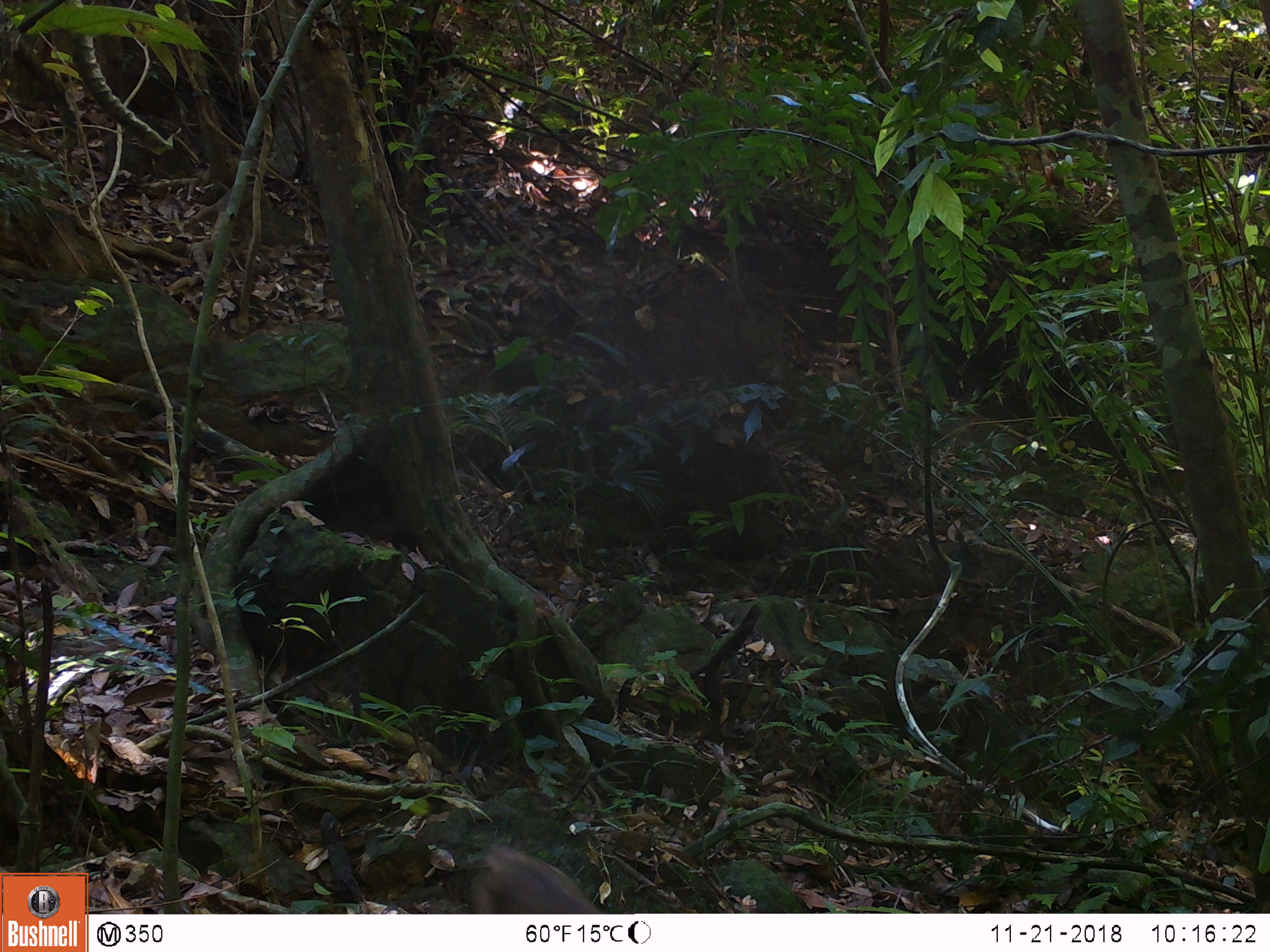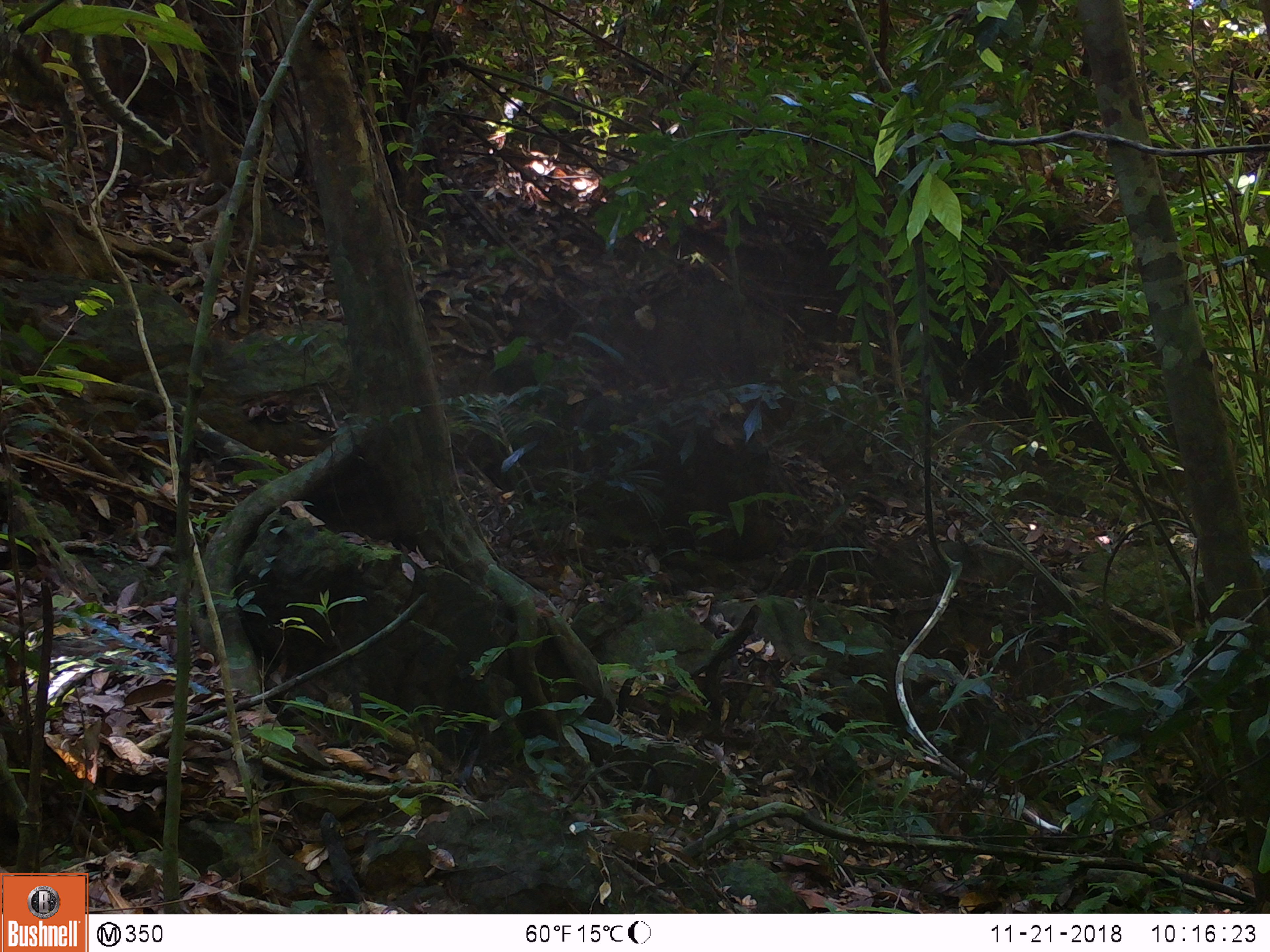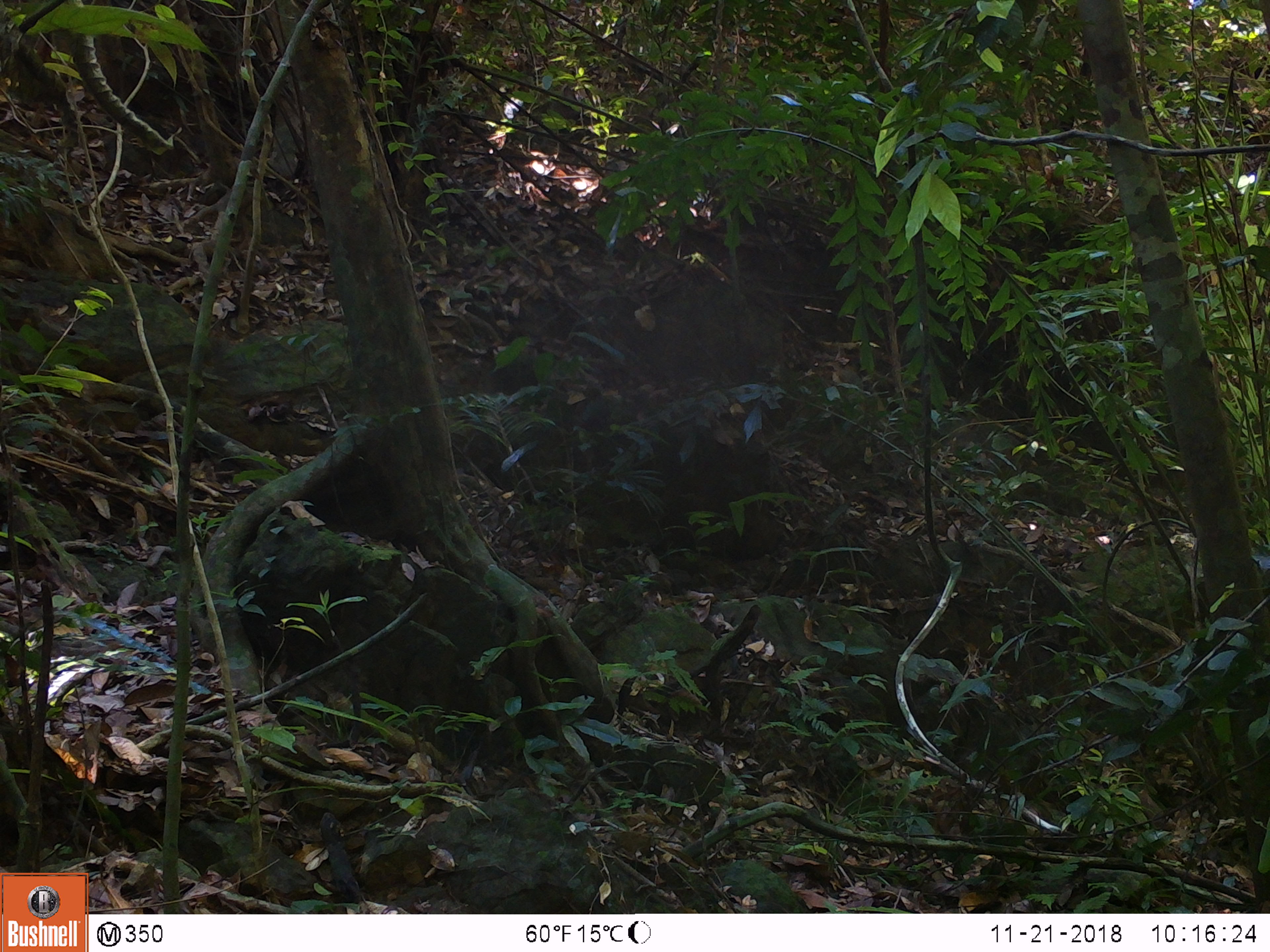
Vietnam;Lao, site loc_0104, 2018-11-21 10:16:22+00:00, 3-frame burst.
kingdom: Animalia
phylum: Chordata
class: Mammalia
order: Primates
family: Cercopithecidae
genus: Macaca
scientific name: Macaca nemestrina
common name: pig-tailed macaque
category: pig tailed macaque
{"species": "pig tailed macaque (pig-tailed macaque) (Macaca nemestrina)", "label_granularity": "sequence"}